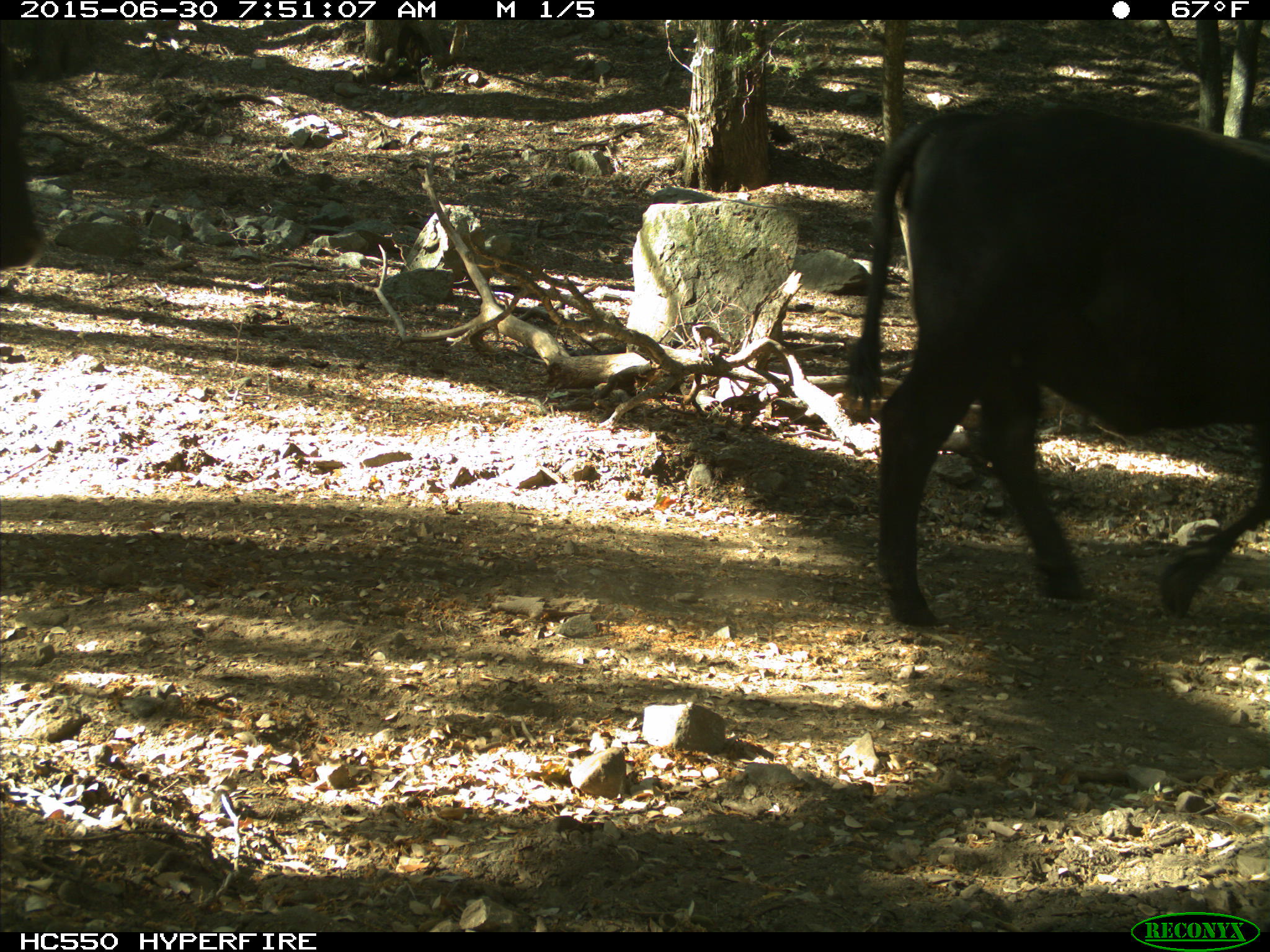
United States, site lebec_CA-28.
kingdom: Animalia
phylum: Chordata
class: Mammalia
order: Artiodactyla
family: Bovidae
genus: Bos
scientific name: Bos taurus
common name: domestic cow